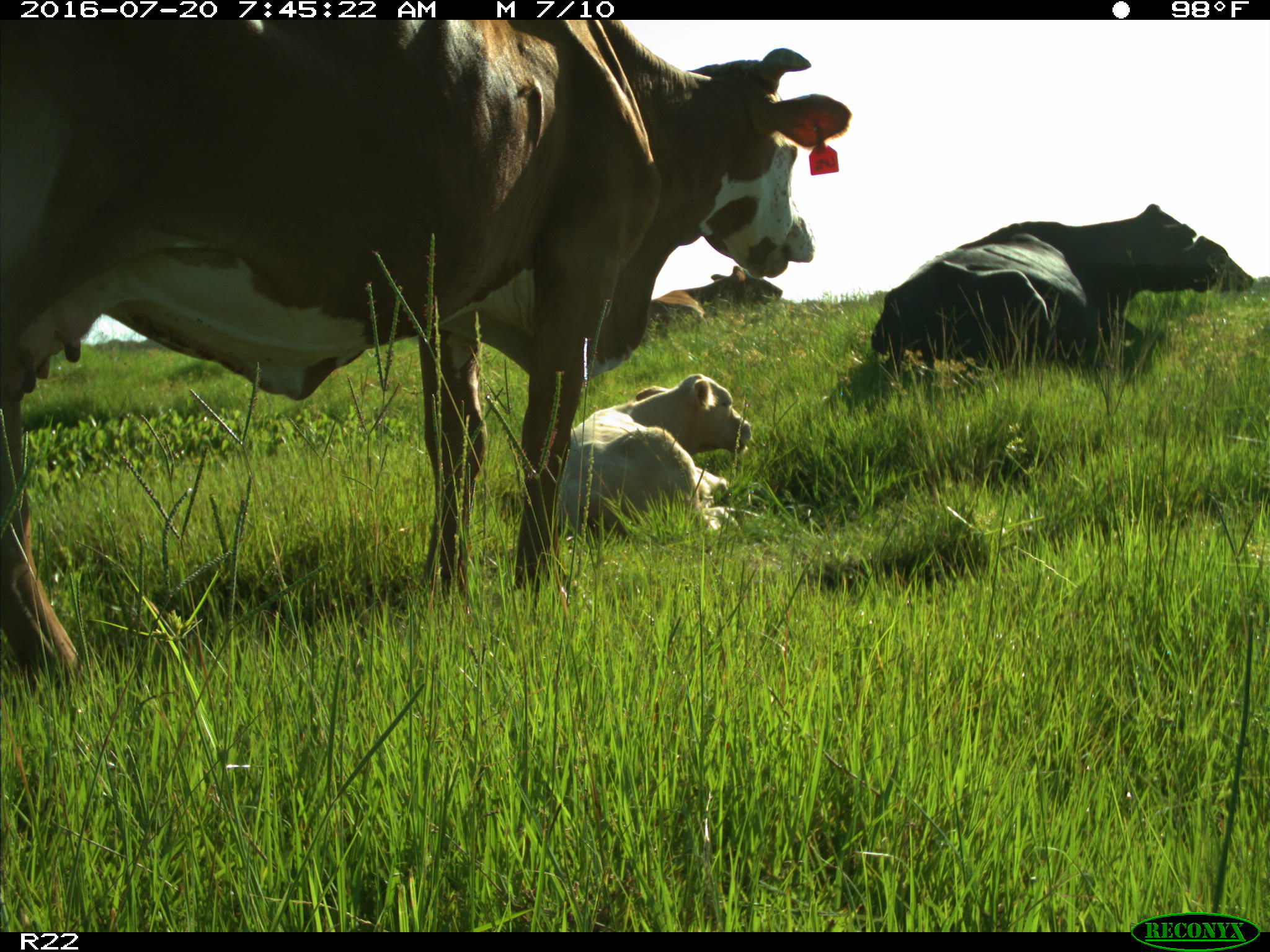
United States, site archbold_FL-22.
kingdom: Animalia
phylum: Chordata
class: Mammalia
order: Artiodactyla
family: Bovidae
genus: Bos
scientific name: Bos taurus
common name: domestic cow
Bos taurus (domestic cow).